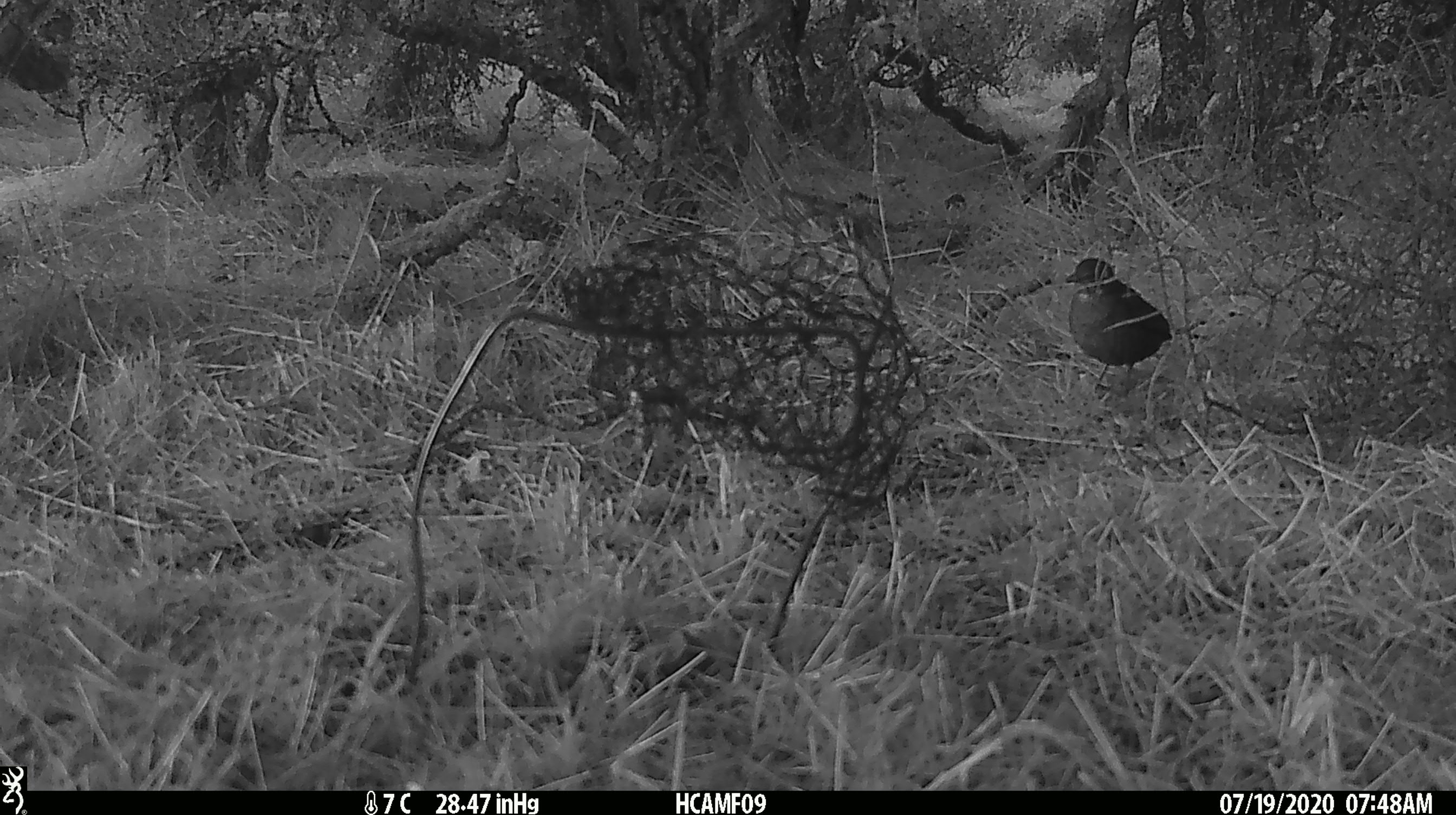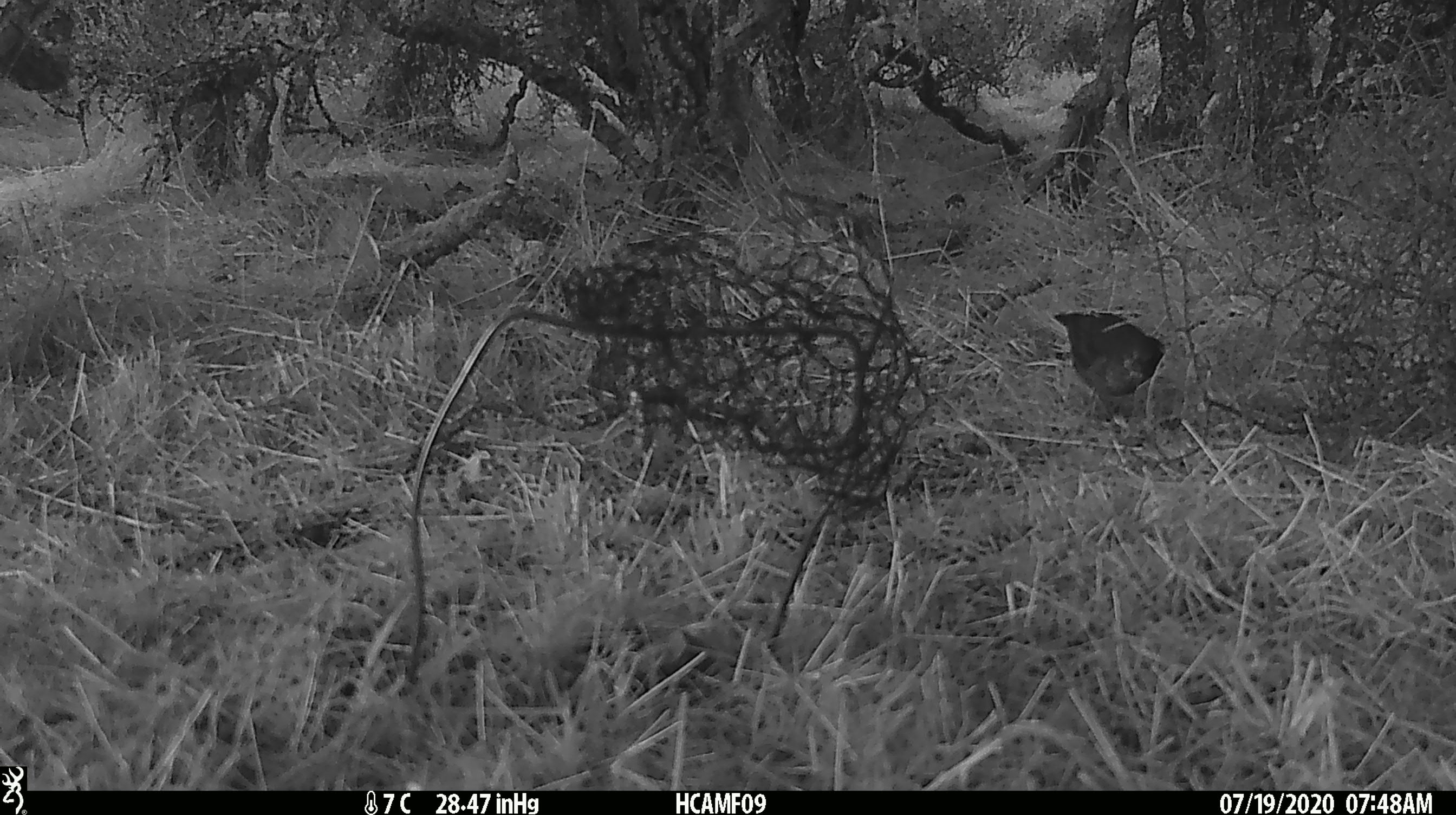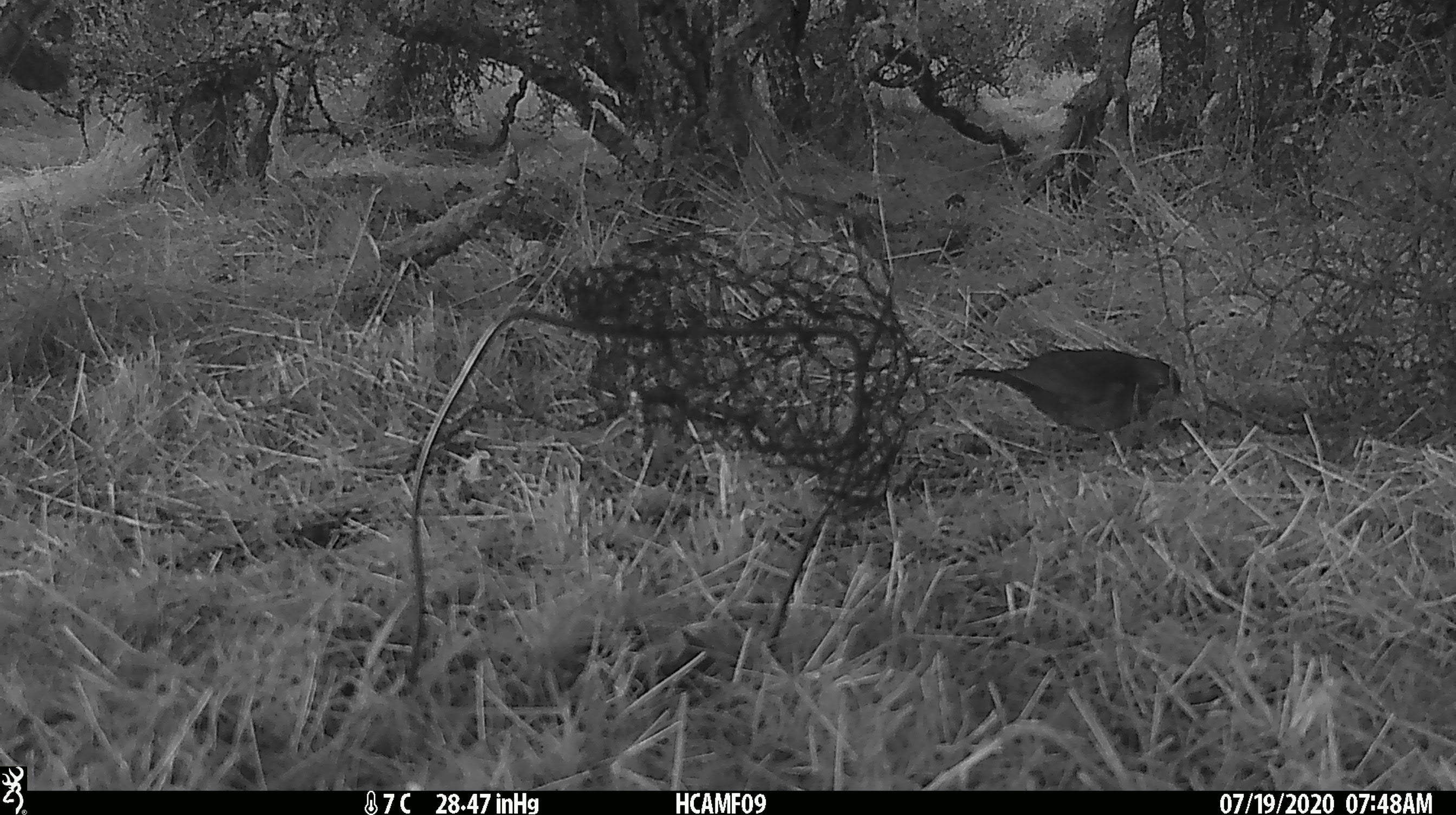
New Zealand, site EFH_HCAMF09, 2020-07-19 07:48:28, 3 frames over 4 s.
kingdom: Animalia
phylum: Chordata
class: Aves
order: Passeriformes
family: Turdidae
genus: Turdus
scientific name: Turdus merula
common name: eurasian blackbird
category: blackbird